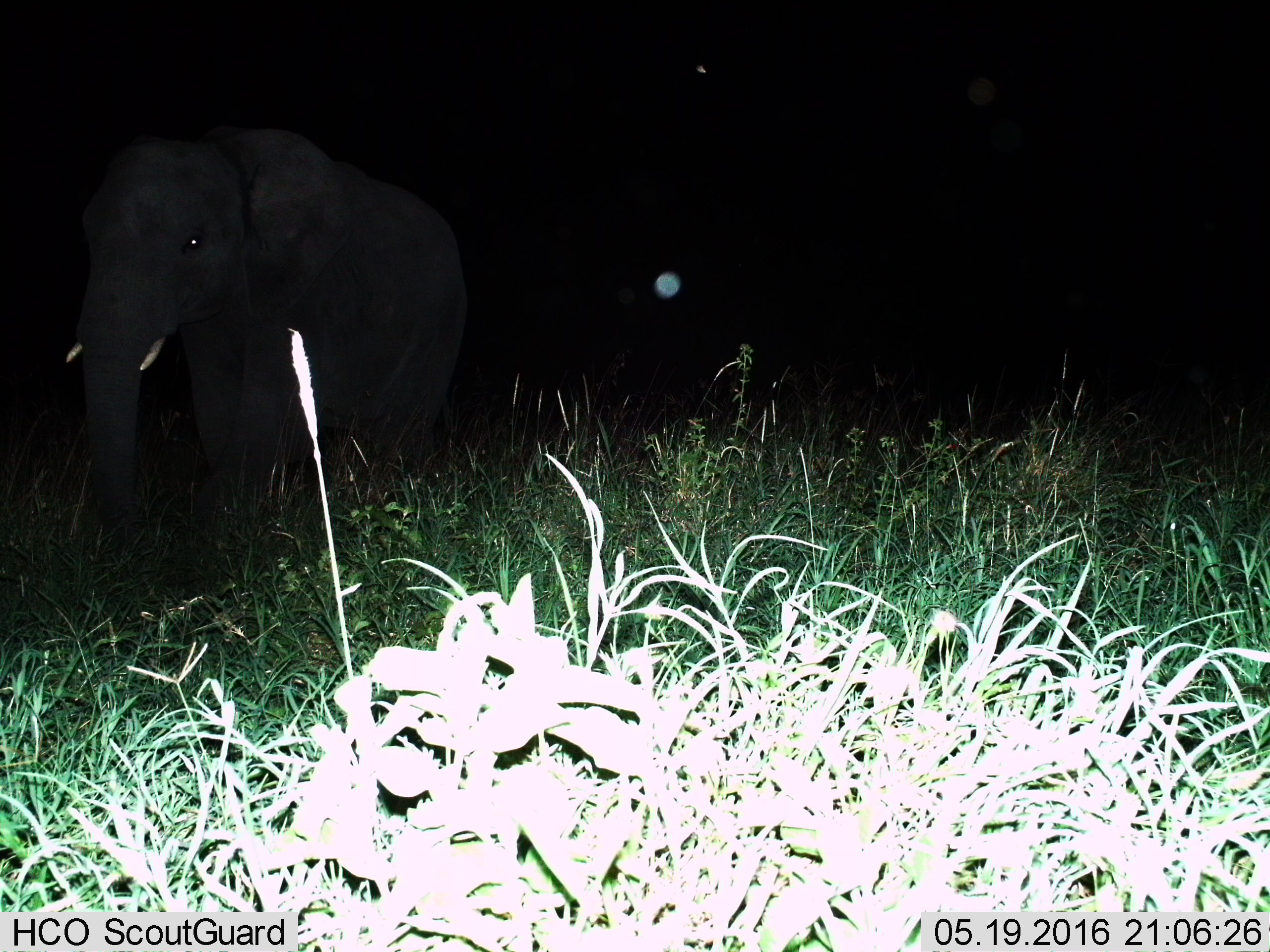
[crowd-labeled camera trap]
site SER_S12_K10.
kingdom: Animalia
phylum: Chordata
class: Mammalia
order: Proboscidea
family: Elephantidae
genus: Loxodonta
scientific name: Loxodonta africana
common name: african bush elephant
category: elephant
Elephant (african bush elephant) (Loxodonta africana), count 1. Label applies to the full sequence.